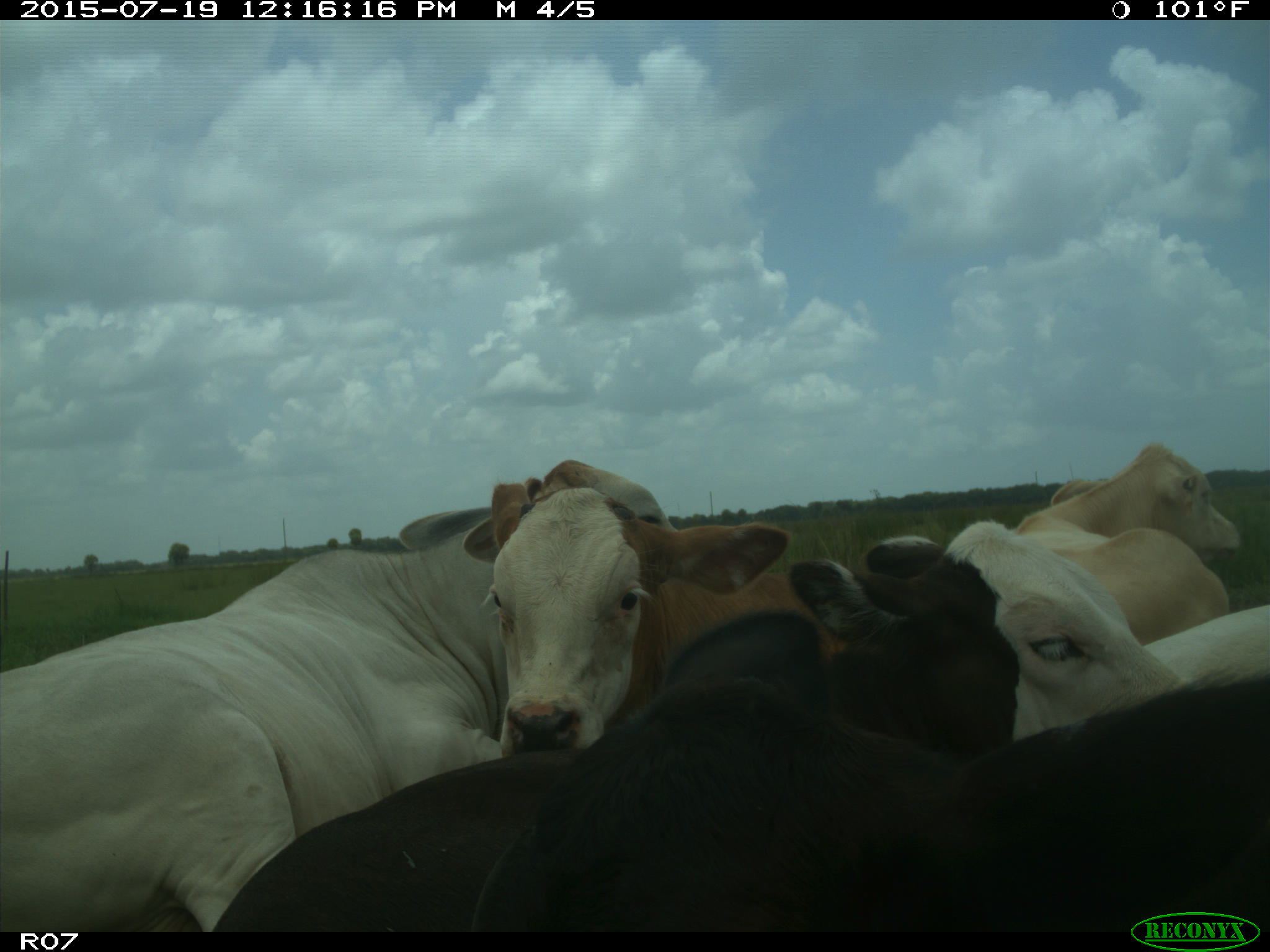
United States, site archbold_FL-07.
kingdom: Animalia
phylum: Chordata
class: Mammalia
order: Artiodactyla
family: Bovidae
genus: Bos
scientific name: Bos taurus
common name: domestic cow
Bos taurus (domestic cow).